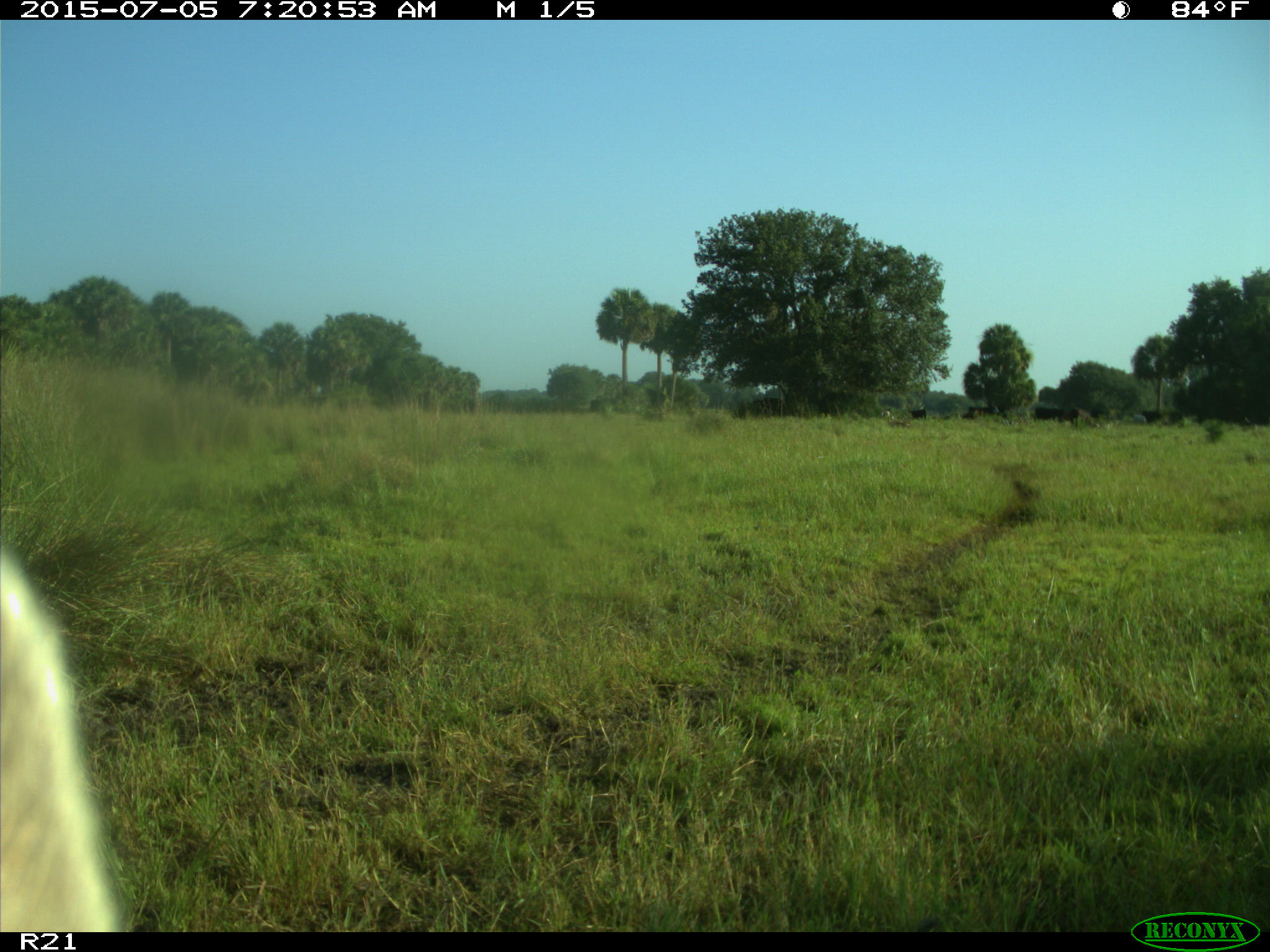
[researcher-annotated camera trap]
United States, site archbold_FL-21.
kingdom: Animalia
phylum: Chordata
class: Mammalia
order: Artiodactyla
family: Bovidae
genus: Bos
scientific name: Bos taurus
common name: domestic cow